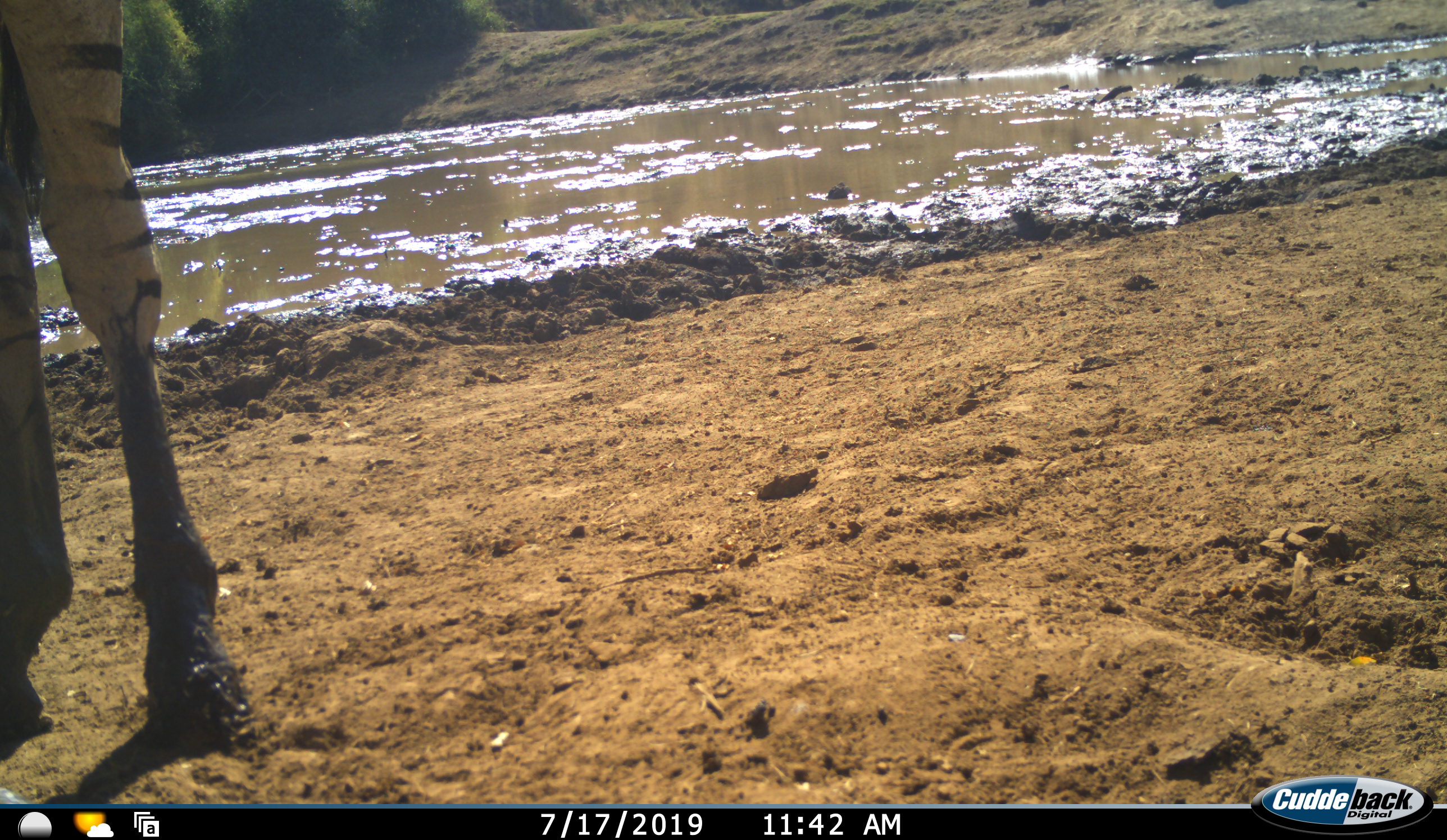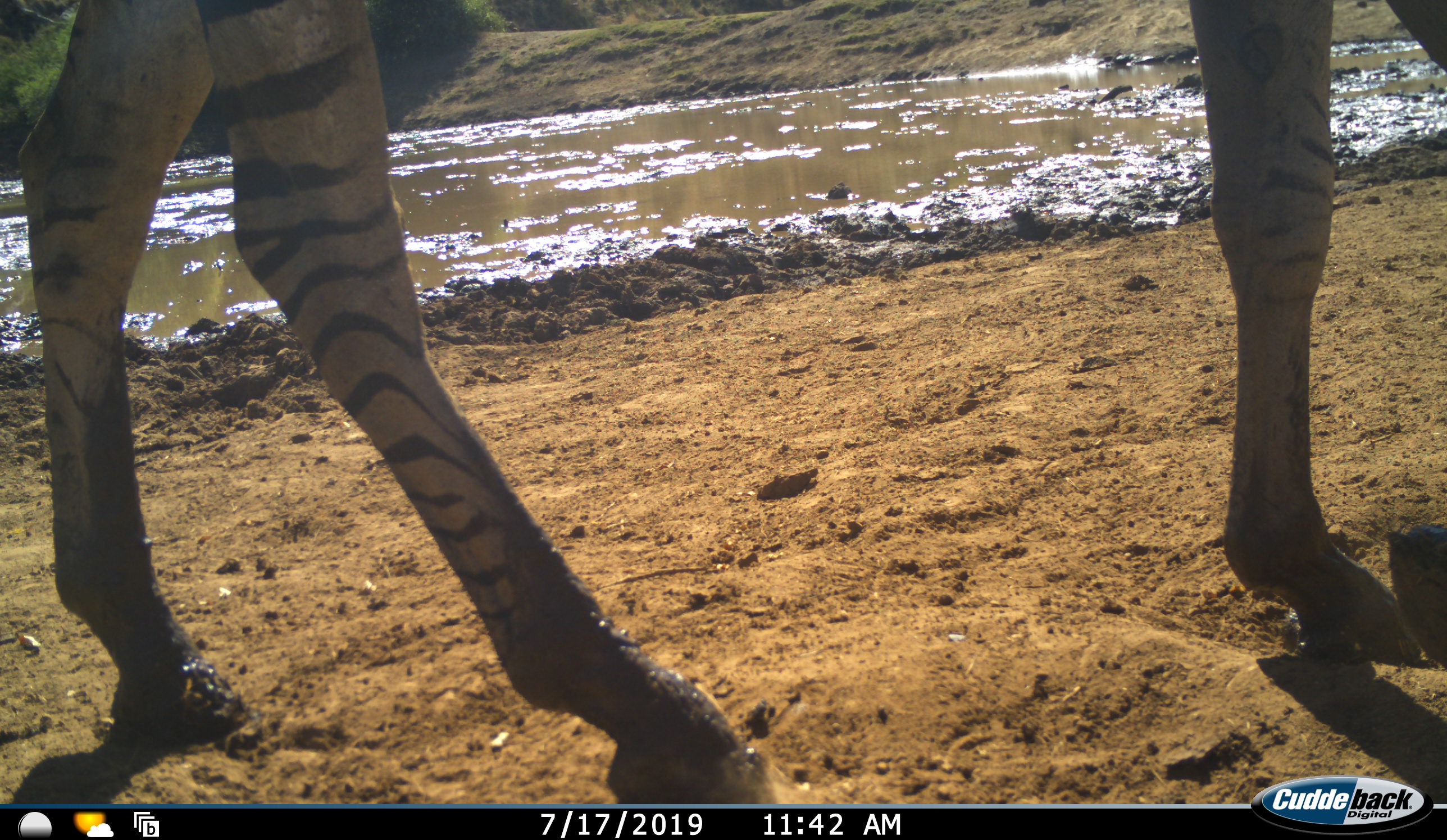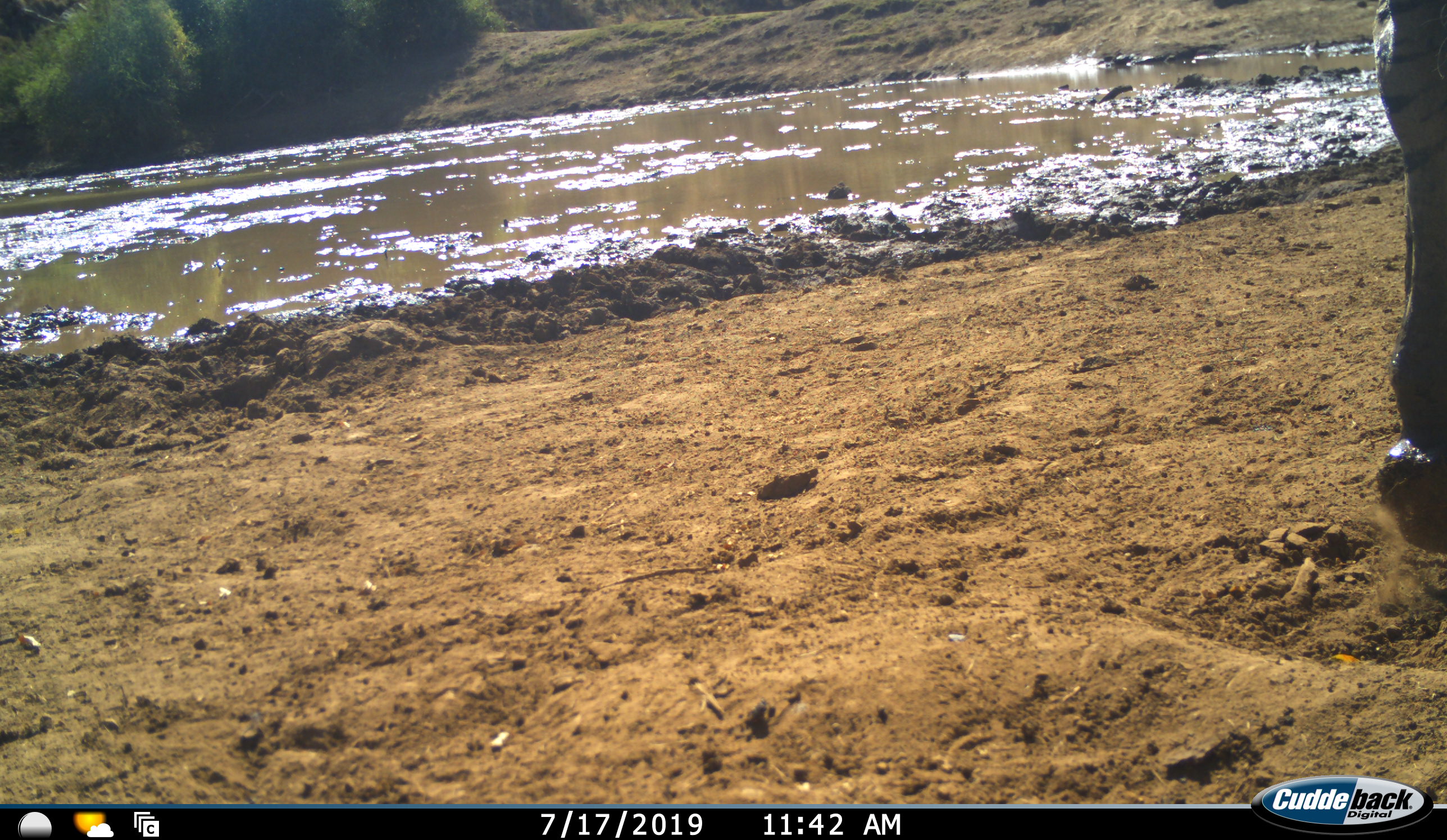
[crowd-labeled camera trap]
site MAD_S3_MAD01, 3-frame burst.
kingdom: Animalia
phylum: Chordata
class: Mammalia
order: Perissodactyla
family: Equidae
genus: Equus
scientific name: Equus quagga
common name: plains zebra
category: zebraplains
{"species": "zebraplains (plains zebra) (Equus quagga)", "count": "1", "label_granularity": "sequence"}